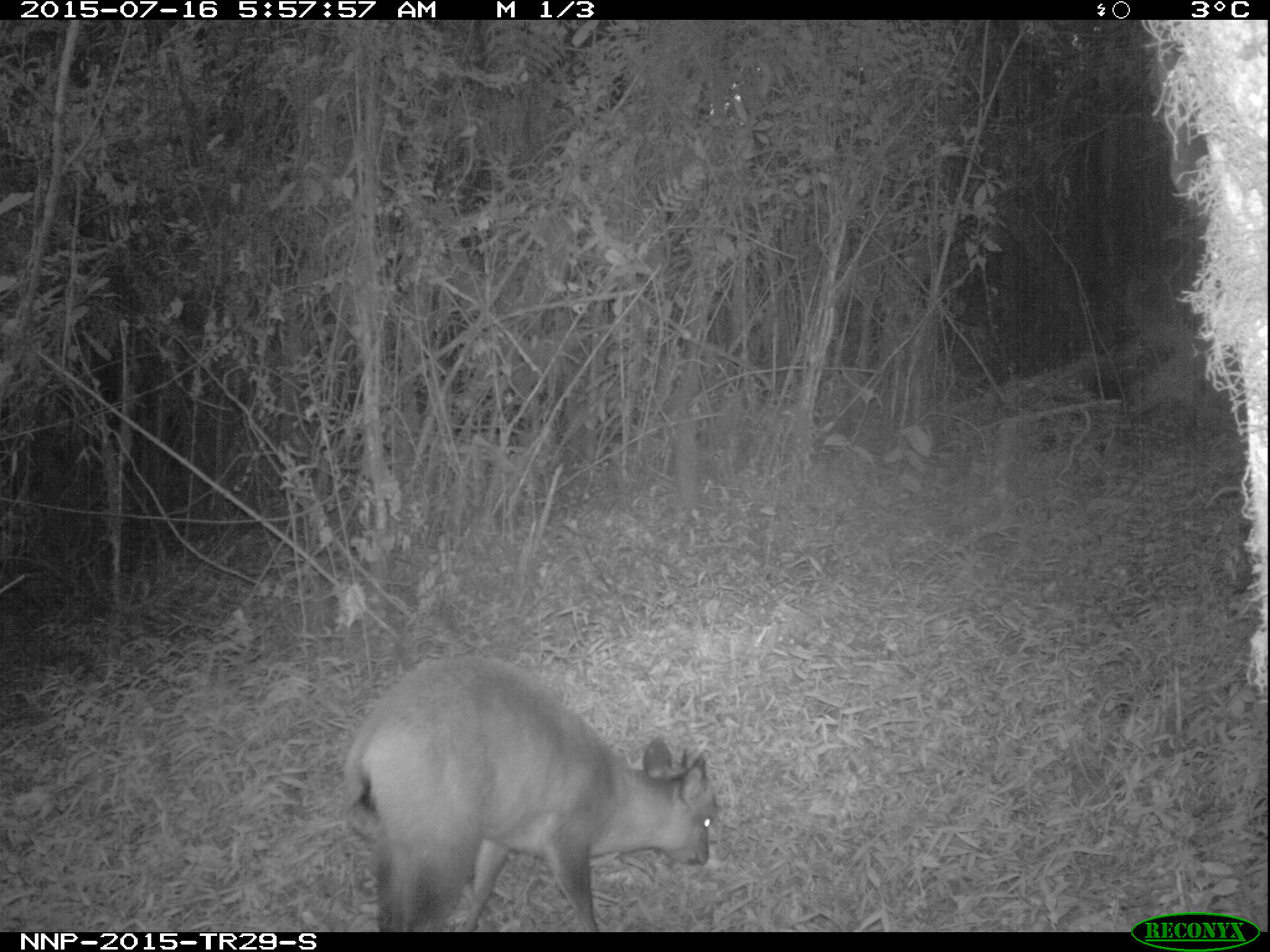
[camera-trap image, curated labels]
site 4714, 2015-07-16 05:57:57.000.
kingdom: Animalia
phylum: Chordata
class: Mammalia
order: Artiodactyla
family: Bovidae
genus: Cephalophus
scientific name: Cephalophus nigrifrons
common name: black-fronted duiker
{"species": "Cephalophus nigrifrons (black-fronted duiker)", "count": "1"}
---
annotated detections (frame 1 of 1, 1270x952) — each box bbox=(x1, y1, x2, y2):
cephalophus nigrifrons: bbox=(334, 650, 720, 933)